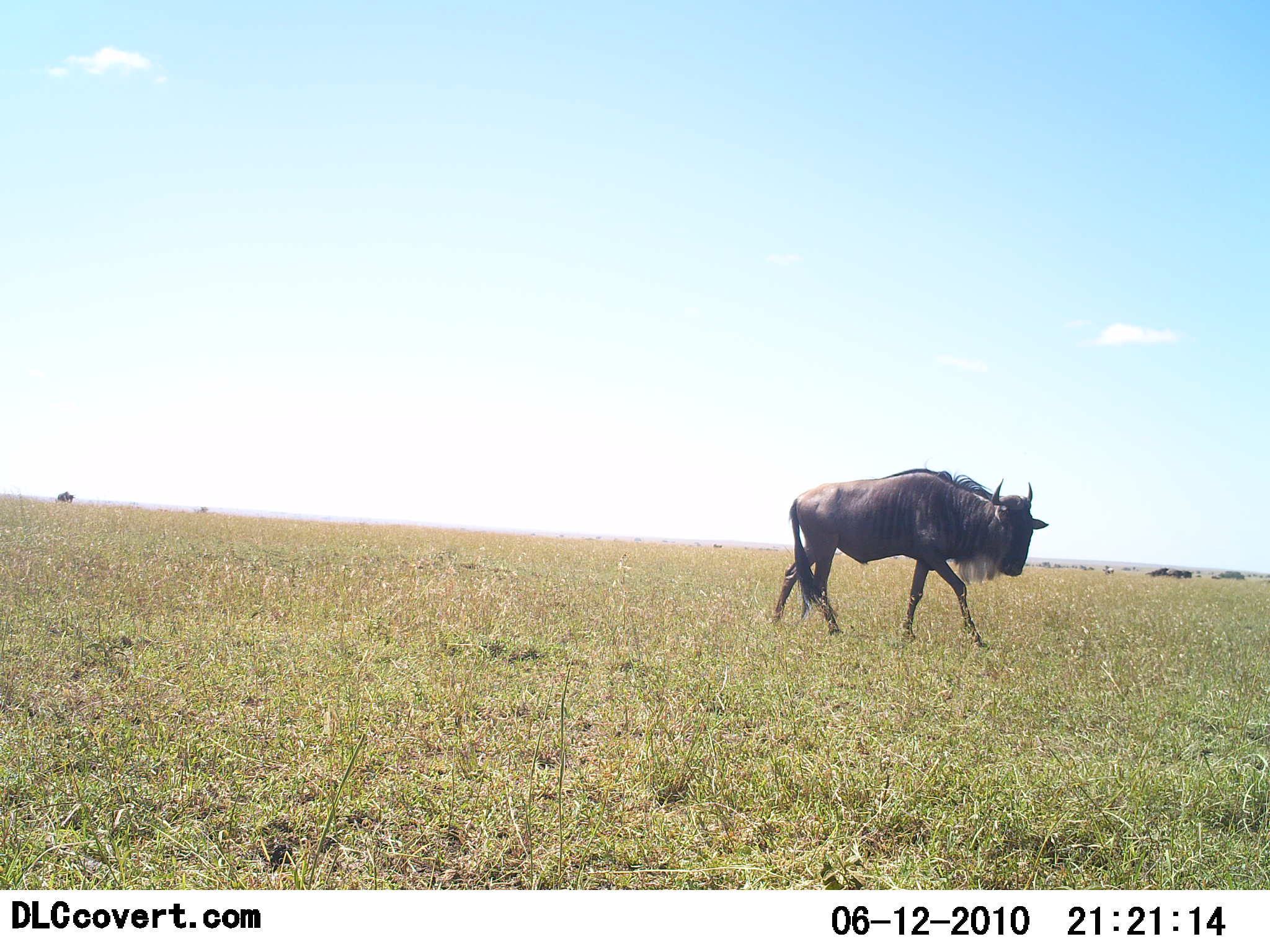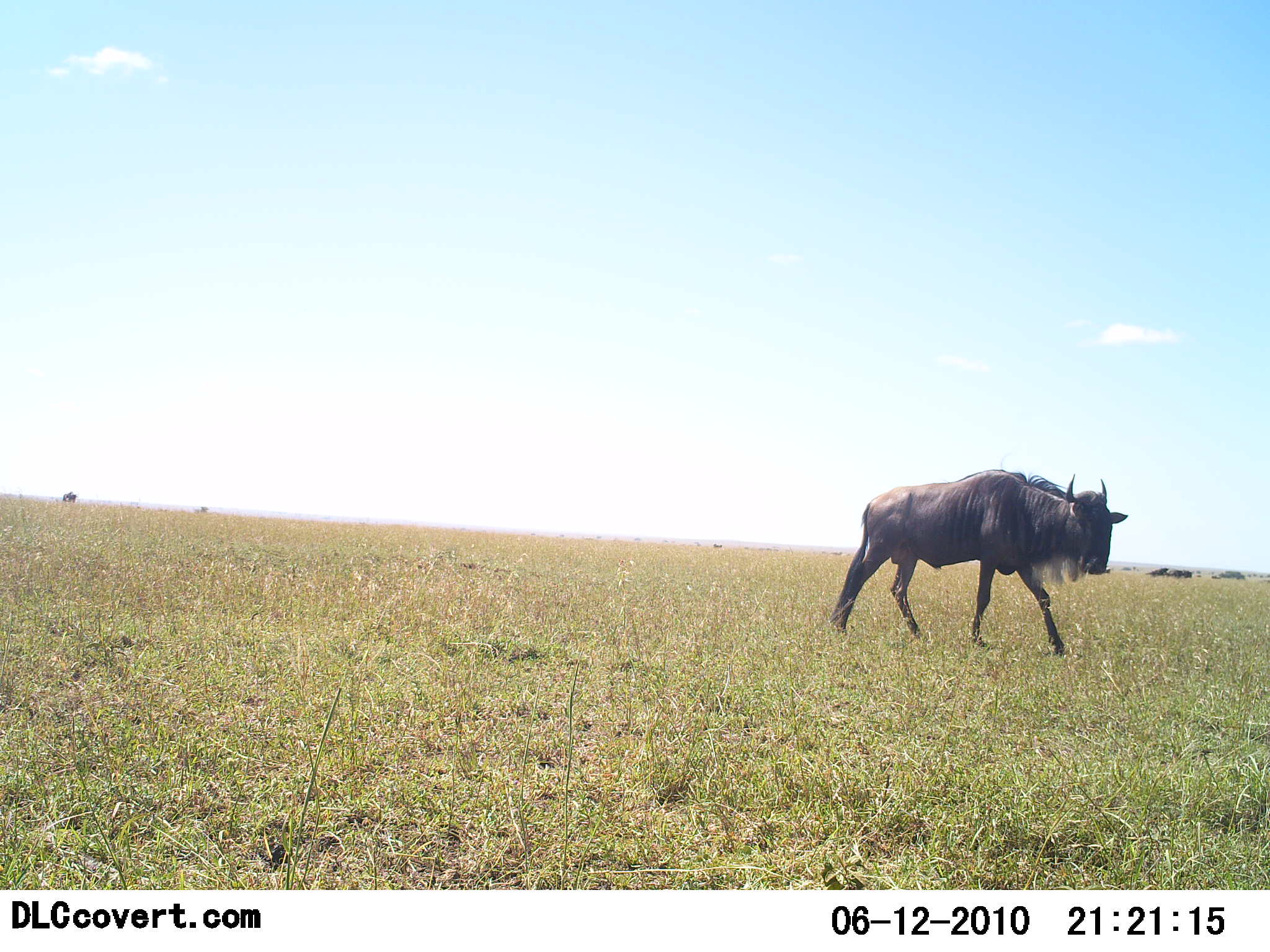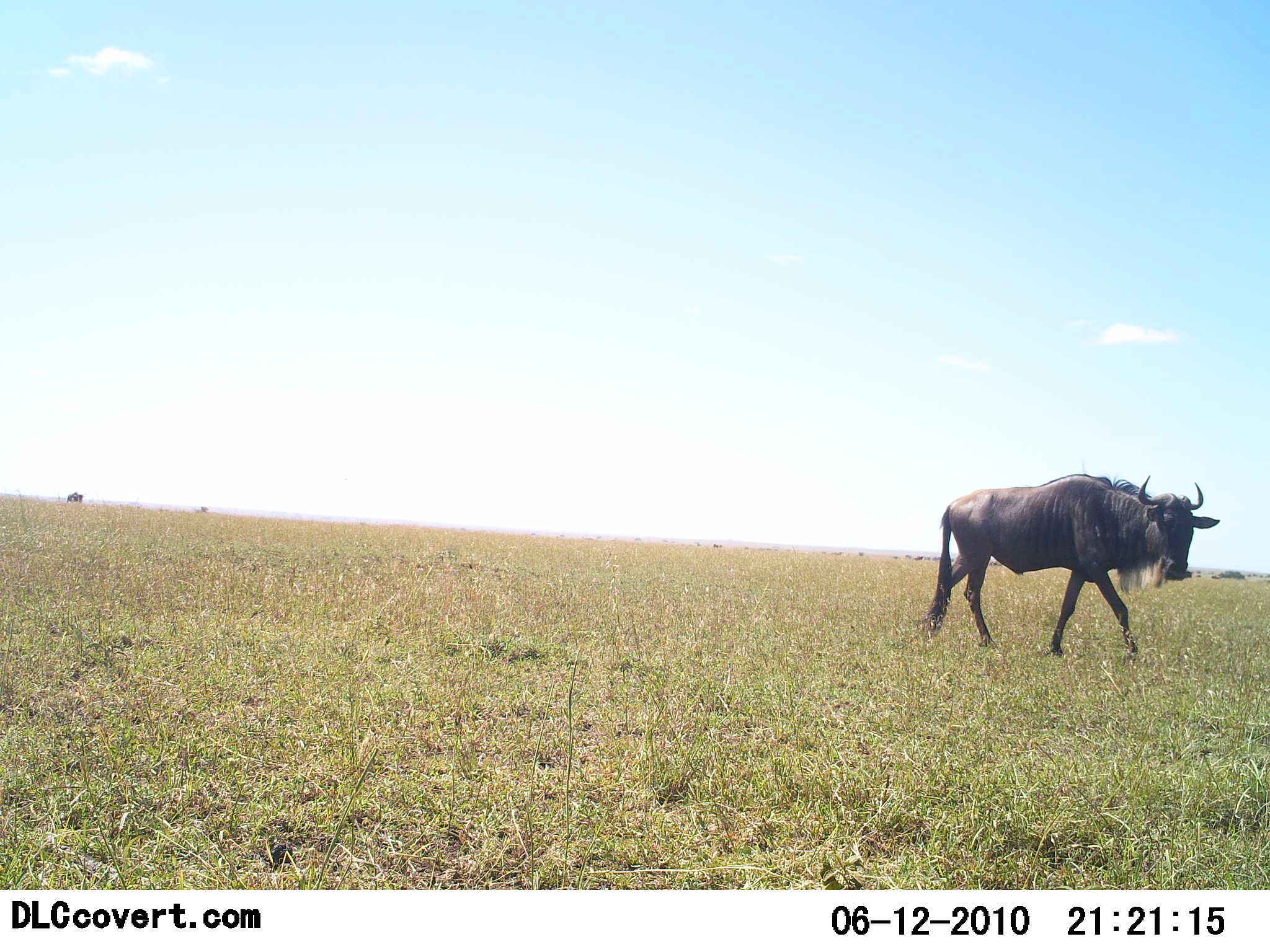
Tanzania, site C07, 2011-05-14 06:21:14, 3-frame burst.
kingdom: Animalia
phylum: Chordata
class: Mammalia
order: Artiodactyla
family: Bovidae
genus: Connochaetes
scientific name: Connochaetes taurinus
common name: blue wildebeest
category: wildebeest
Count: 1.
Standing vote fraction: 27%.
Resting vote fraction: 9%.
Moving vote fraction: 91%.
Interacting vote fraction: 0%.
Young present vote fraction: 0%.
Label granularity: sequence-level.